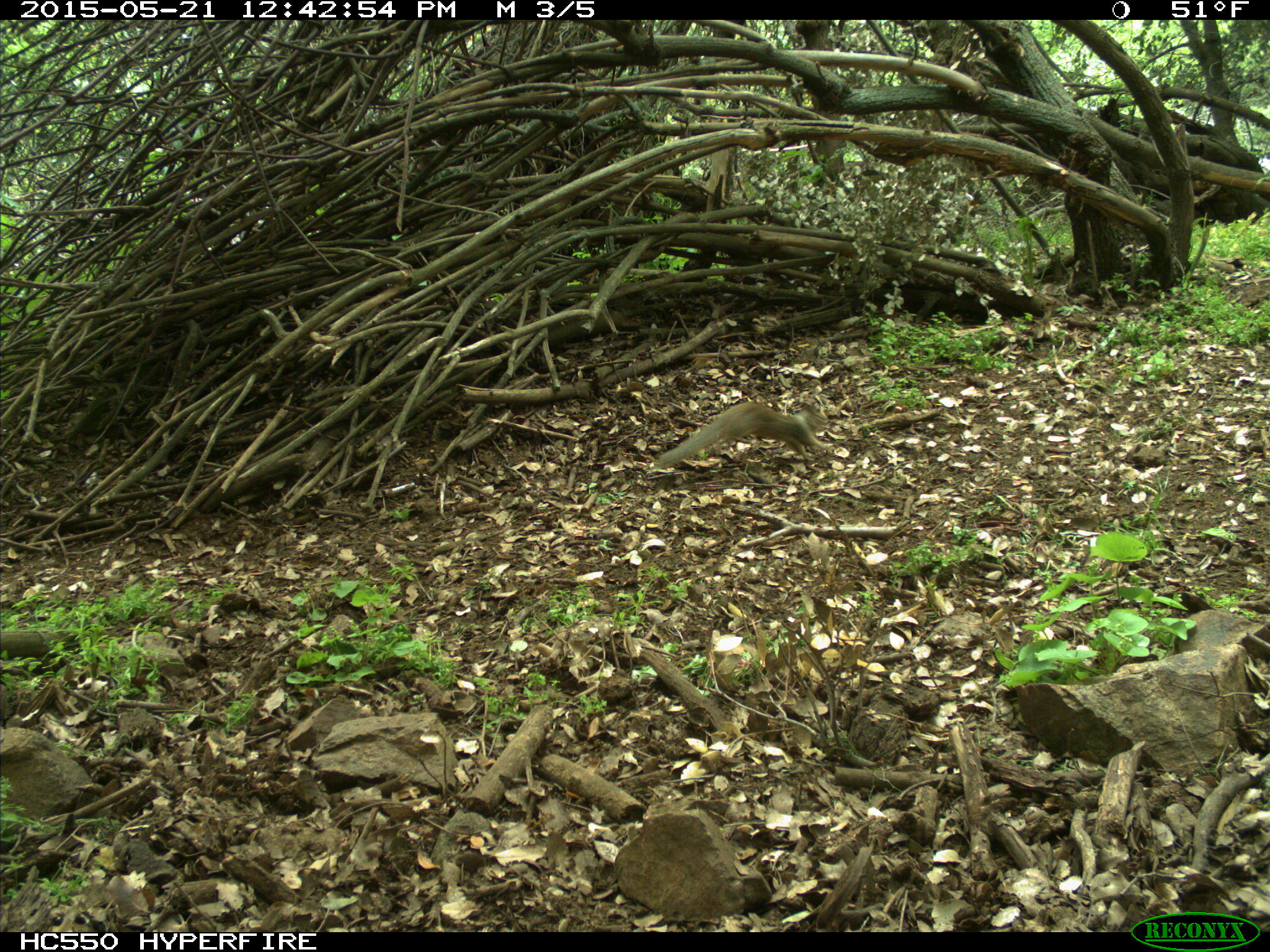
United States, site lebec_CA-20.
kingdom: Animalia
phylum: Chordata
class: Mammalia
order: Rodentia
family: Sciuridae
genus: Otospermophilus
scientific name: Otospermophilus beecheyi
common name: california ground squirrel